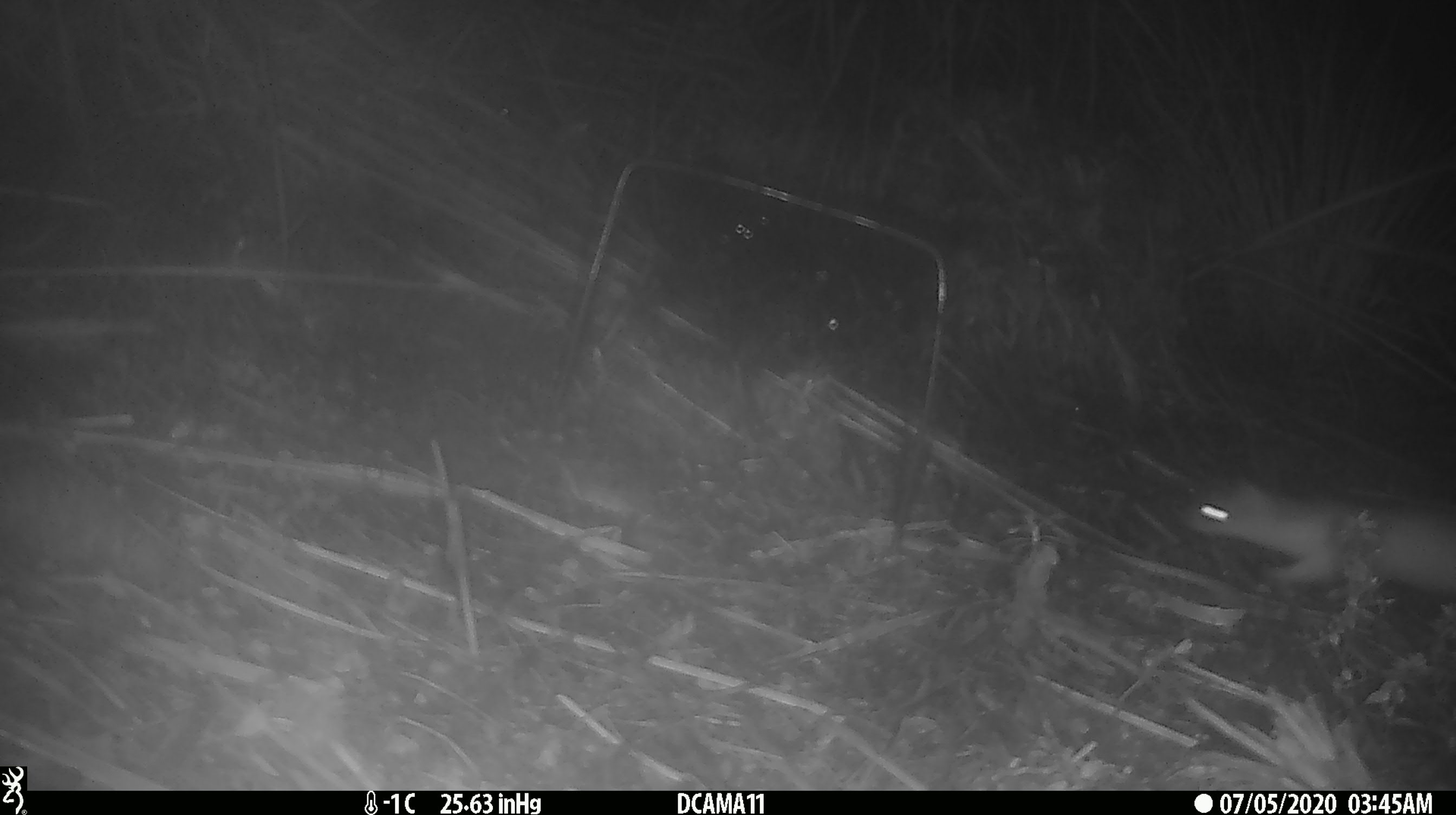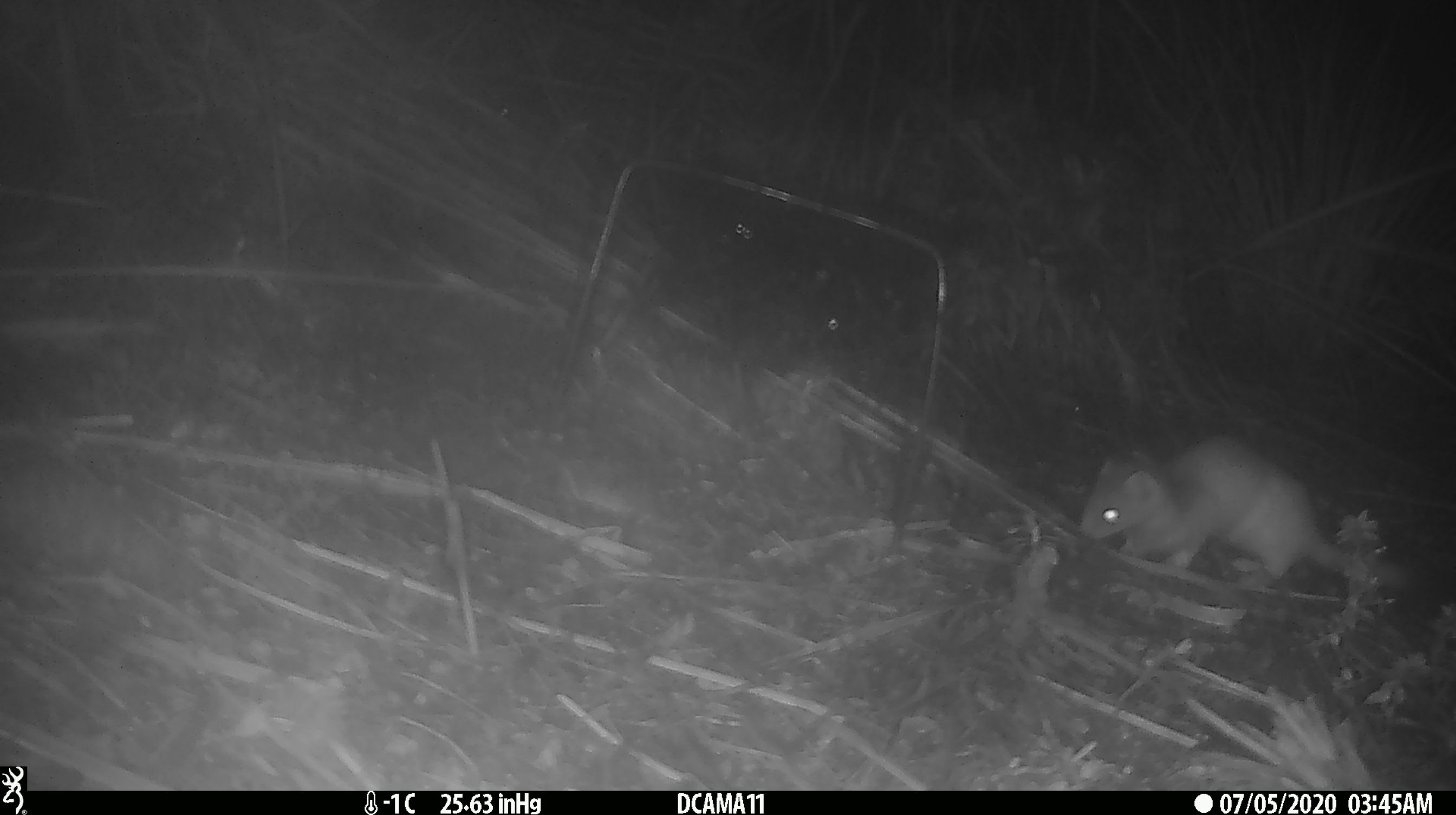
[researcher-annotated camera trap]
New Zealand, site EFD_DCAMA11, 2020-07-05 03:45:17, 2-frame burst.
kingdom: Animalia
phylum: Chordata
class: Mammalia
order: Carnivora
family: Mustelidae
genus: Mustela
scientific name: Mustela erminea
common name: stoat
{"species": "stoat (Mustela erminea)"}